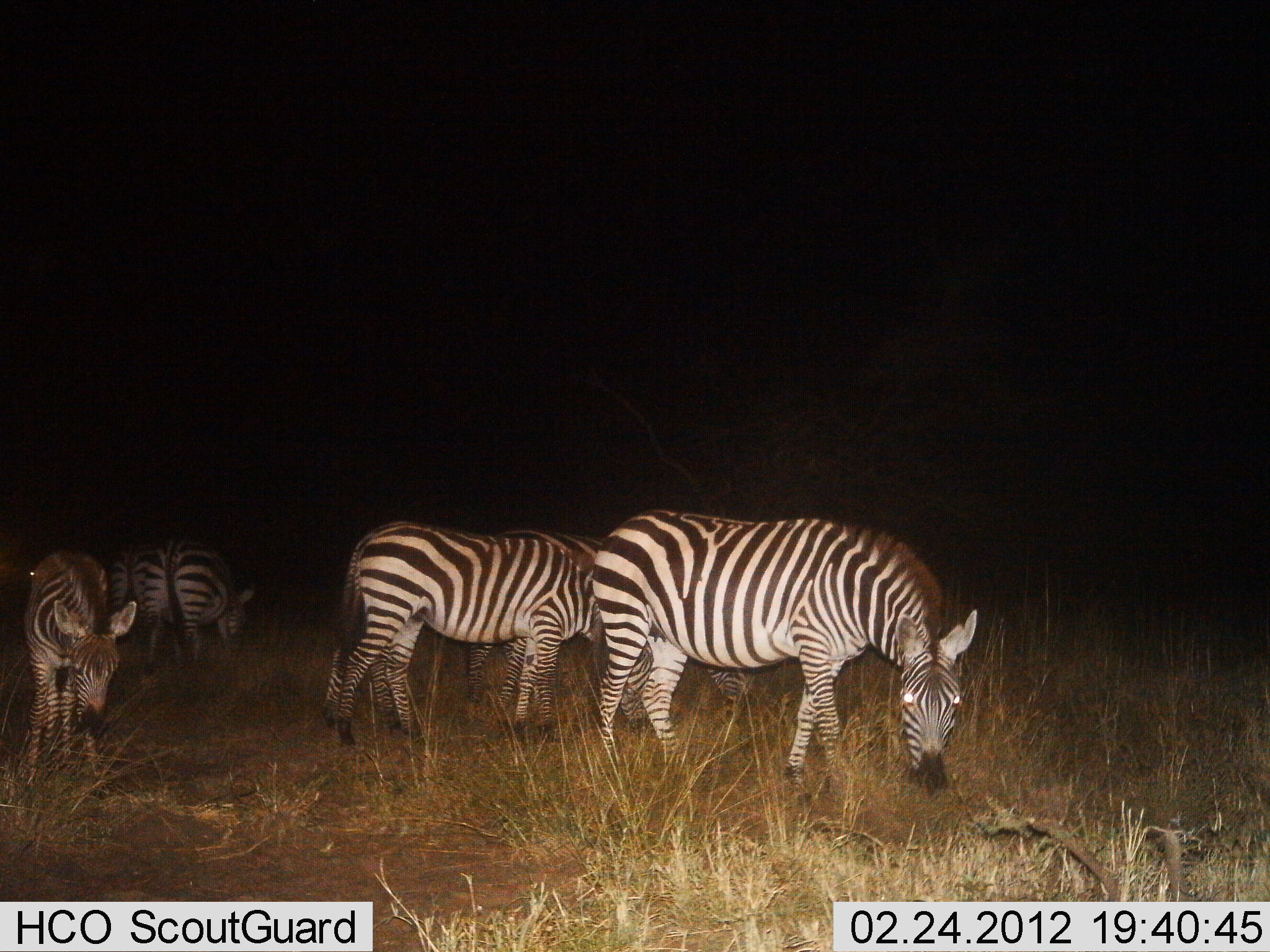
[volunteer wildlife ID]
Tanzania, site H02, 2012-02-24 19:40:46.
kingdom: Animalia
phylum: Chordata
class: Mammalia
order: Perissodactyla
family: Equidae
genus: Equus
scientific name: Equus quagga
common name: plains zebra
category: zebra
Zebra (plains zebra) (Equus quagga), count 5. Behavior (volunteer vote fractions): standing 27%, resting 0%, moving 7%, interacting 0%. Young present (vote fraction): 27%. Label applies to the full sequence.